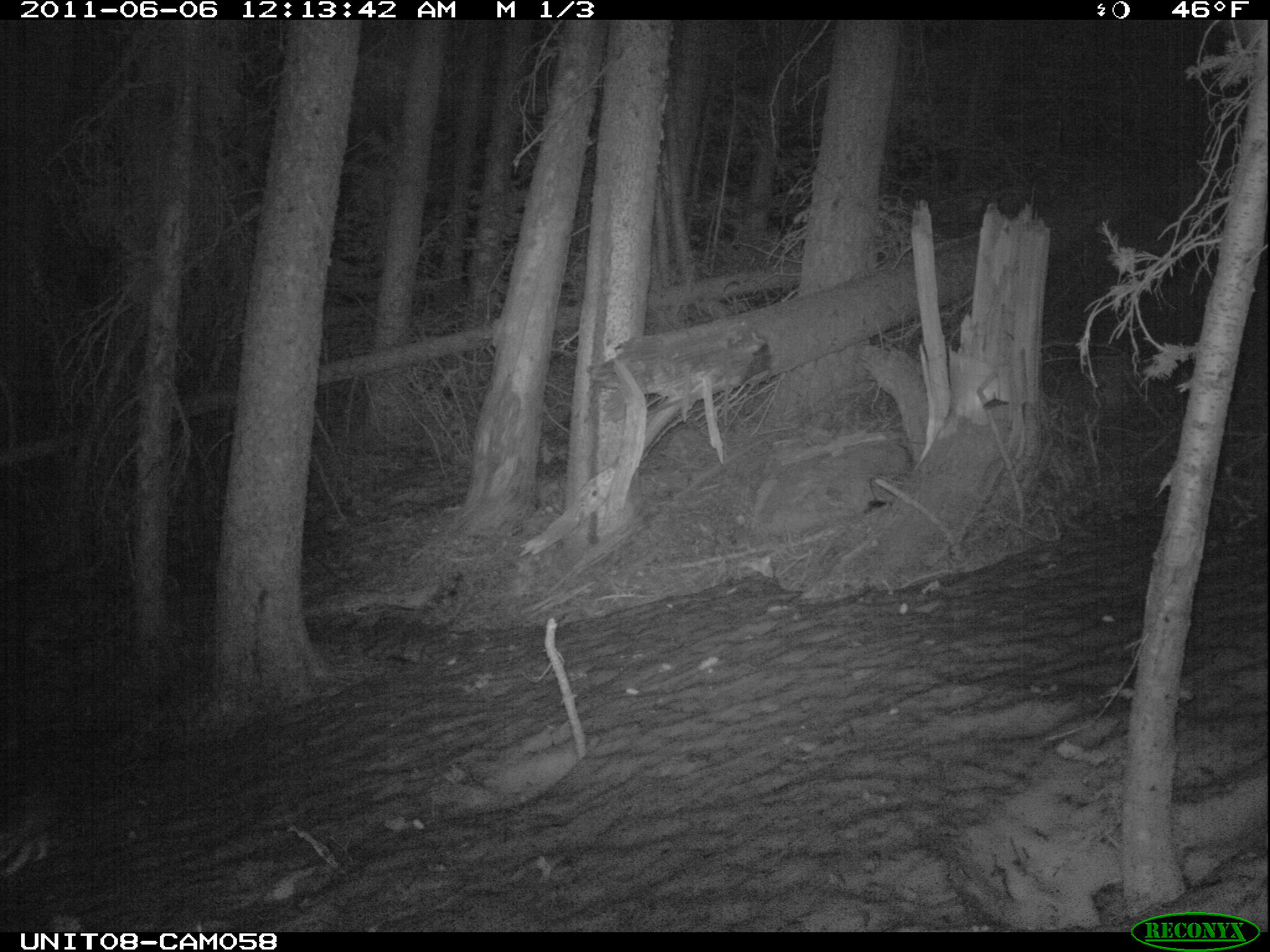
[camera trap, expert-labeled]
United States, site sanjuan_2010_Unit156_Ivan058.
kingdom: Animalia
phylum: Chordata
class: Mammalia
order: Lagomorpha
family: Leporidae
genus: Lepus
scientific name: Lepus americanus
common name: snowshoe hare